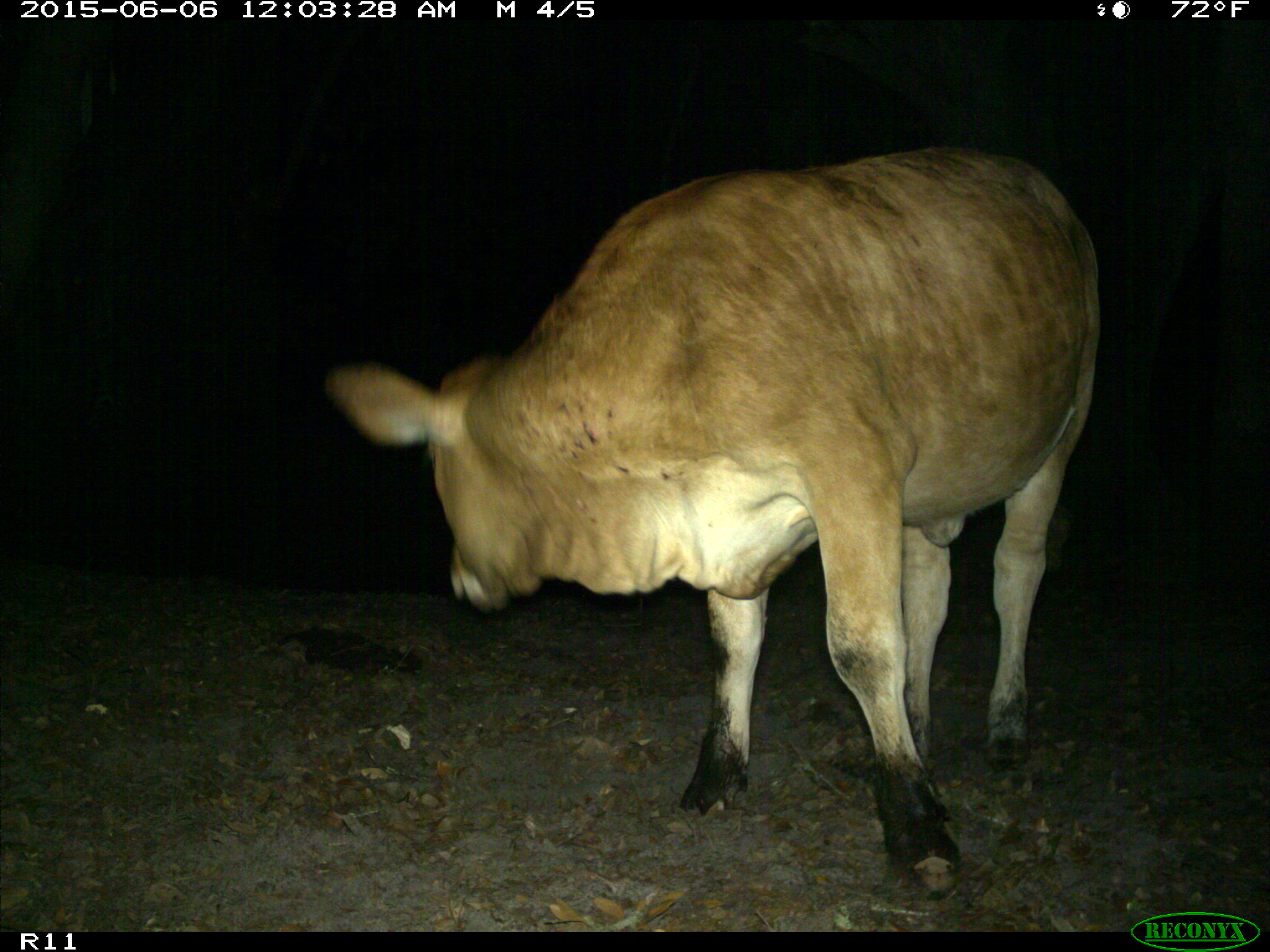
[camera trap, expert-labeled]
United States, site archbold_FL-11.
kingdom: Animalia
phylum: Chordata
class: Mammalia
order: Artiodactyla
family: Bovidae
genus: Bos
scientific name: Bos taurus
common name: domestic cow